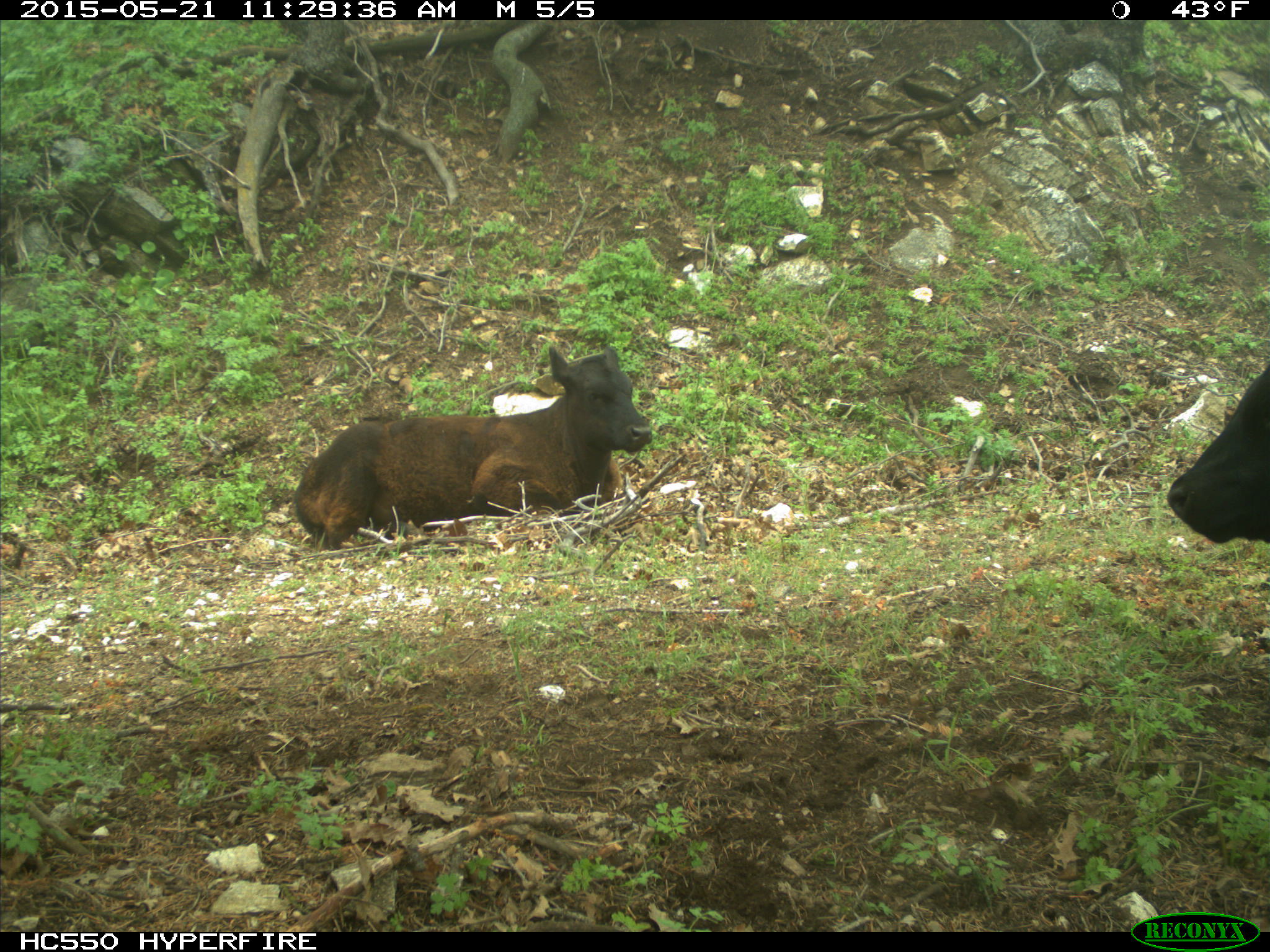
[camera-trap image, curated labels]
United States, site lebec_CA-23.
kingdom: Animalia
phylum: Chordata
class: Mammalia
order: Artiodactyla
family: Bovidae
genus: Bos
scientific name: Bos taurus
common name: domestic cow